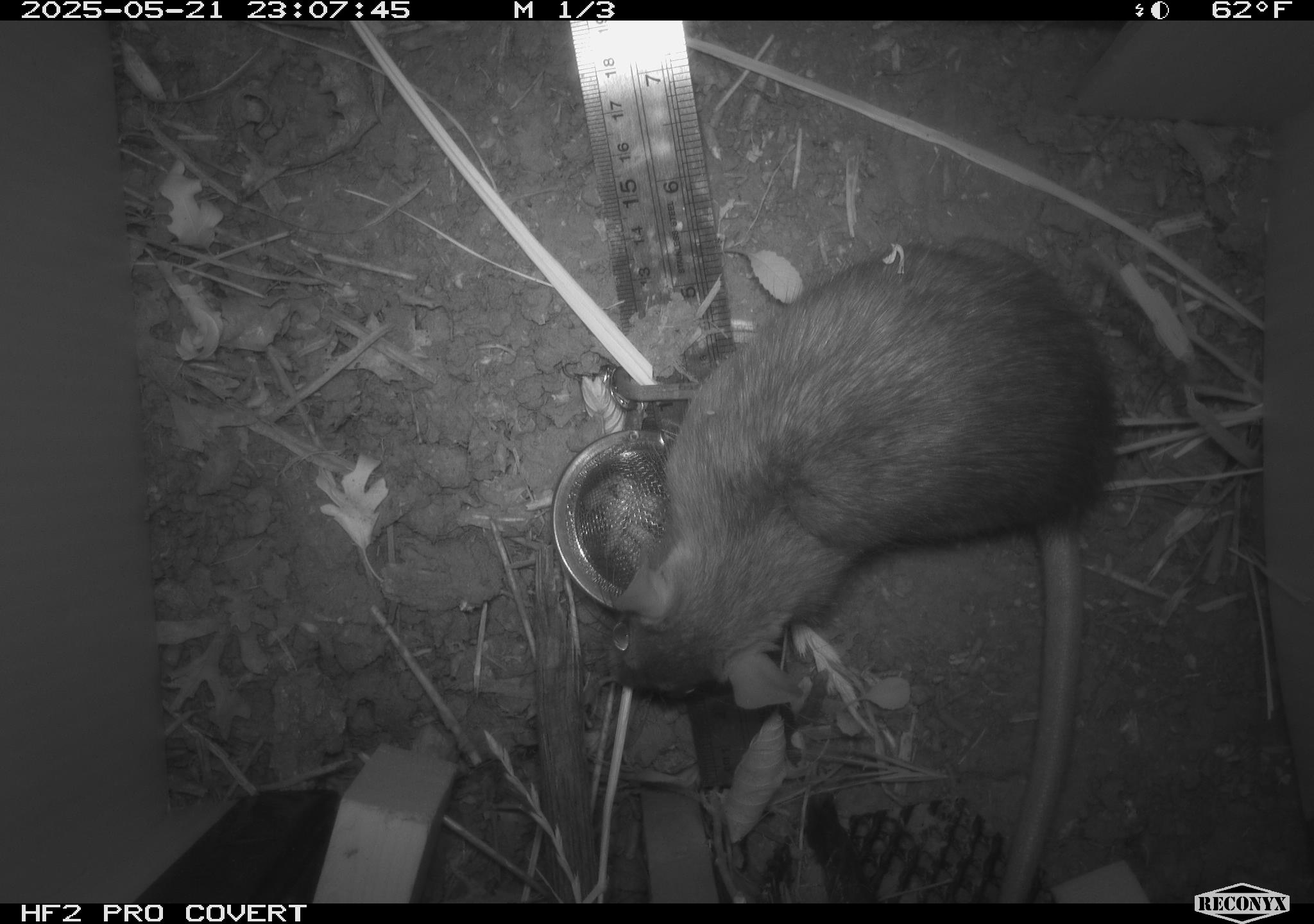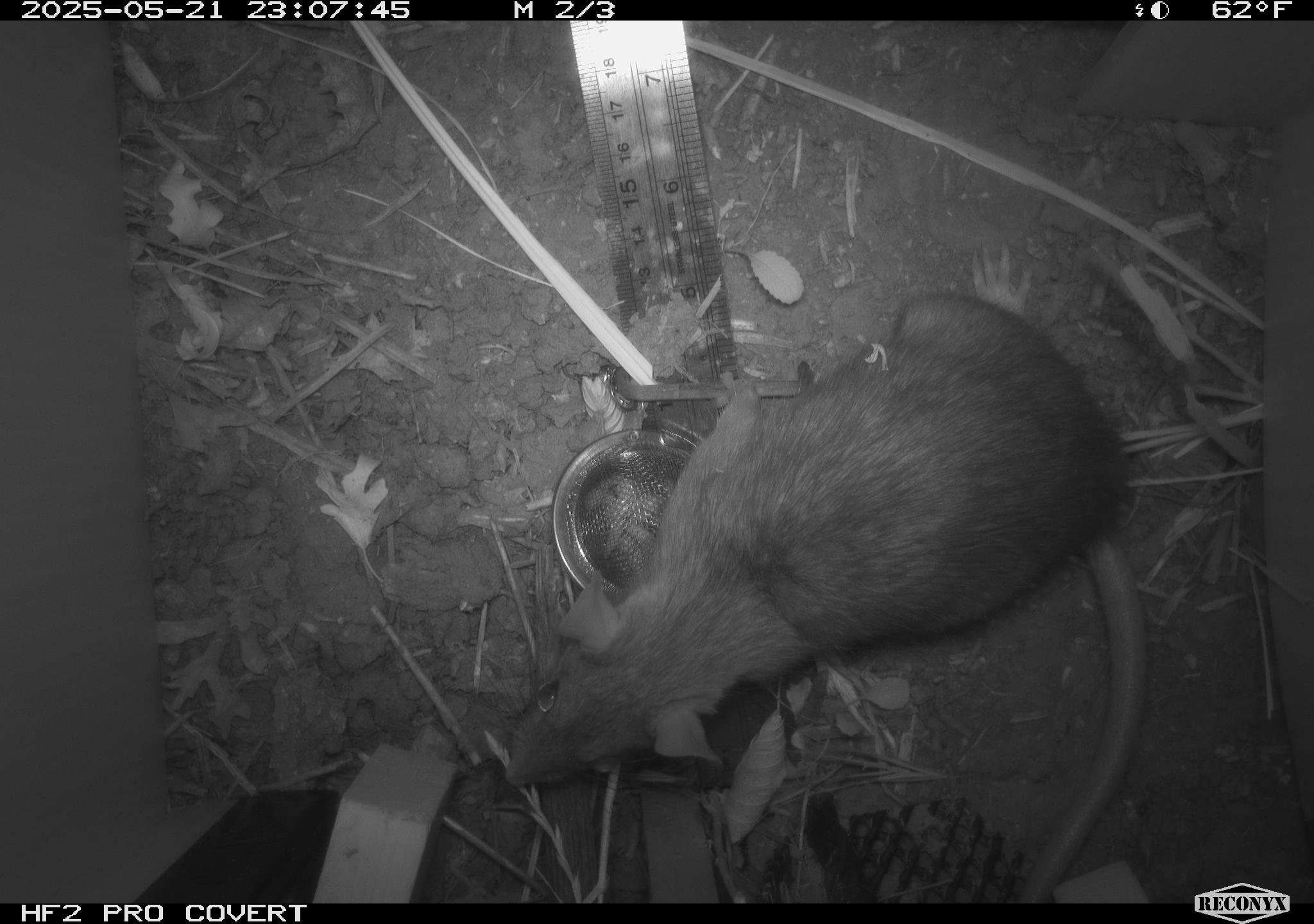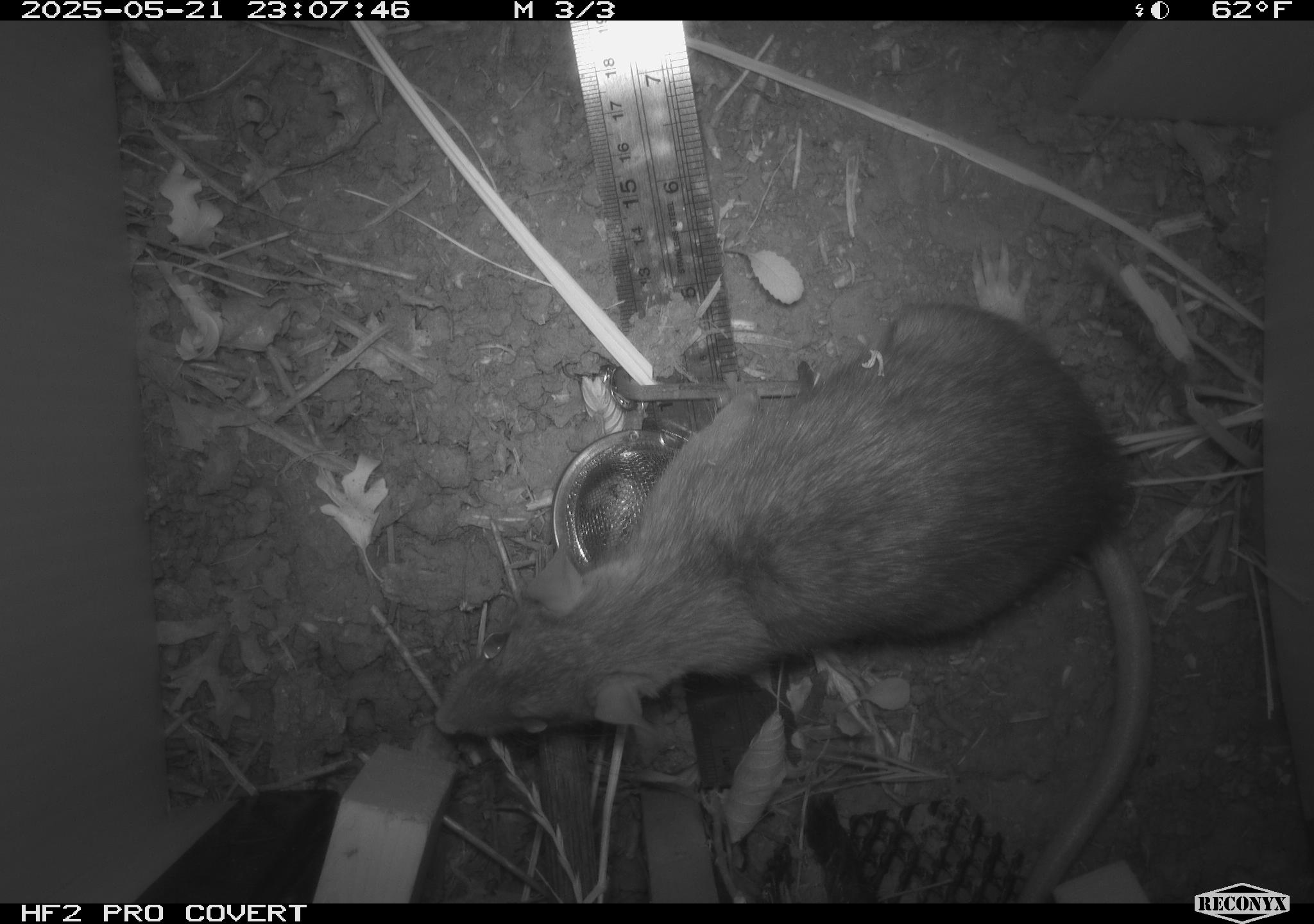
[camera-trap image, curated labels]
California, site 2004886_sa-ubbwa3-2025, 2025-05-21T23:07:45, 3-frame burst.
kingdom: Animalia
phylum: Chordata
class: Mammalia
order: Rodentia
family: Muridae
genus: Rattus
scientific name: Rattus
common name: rat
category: rattus species